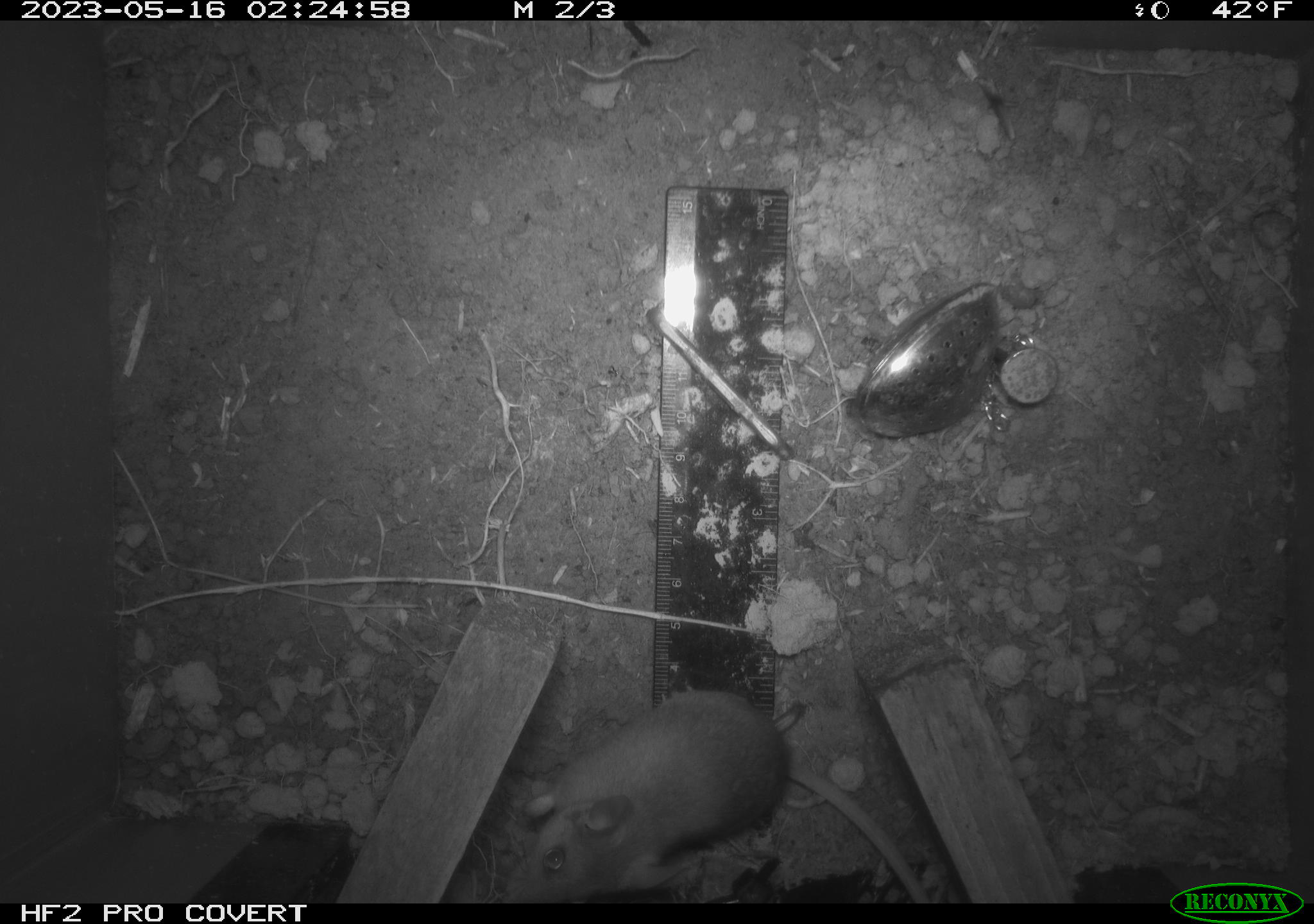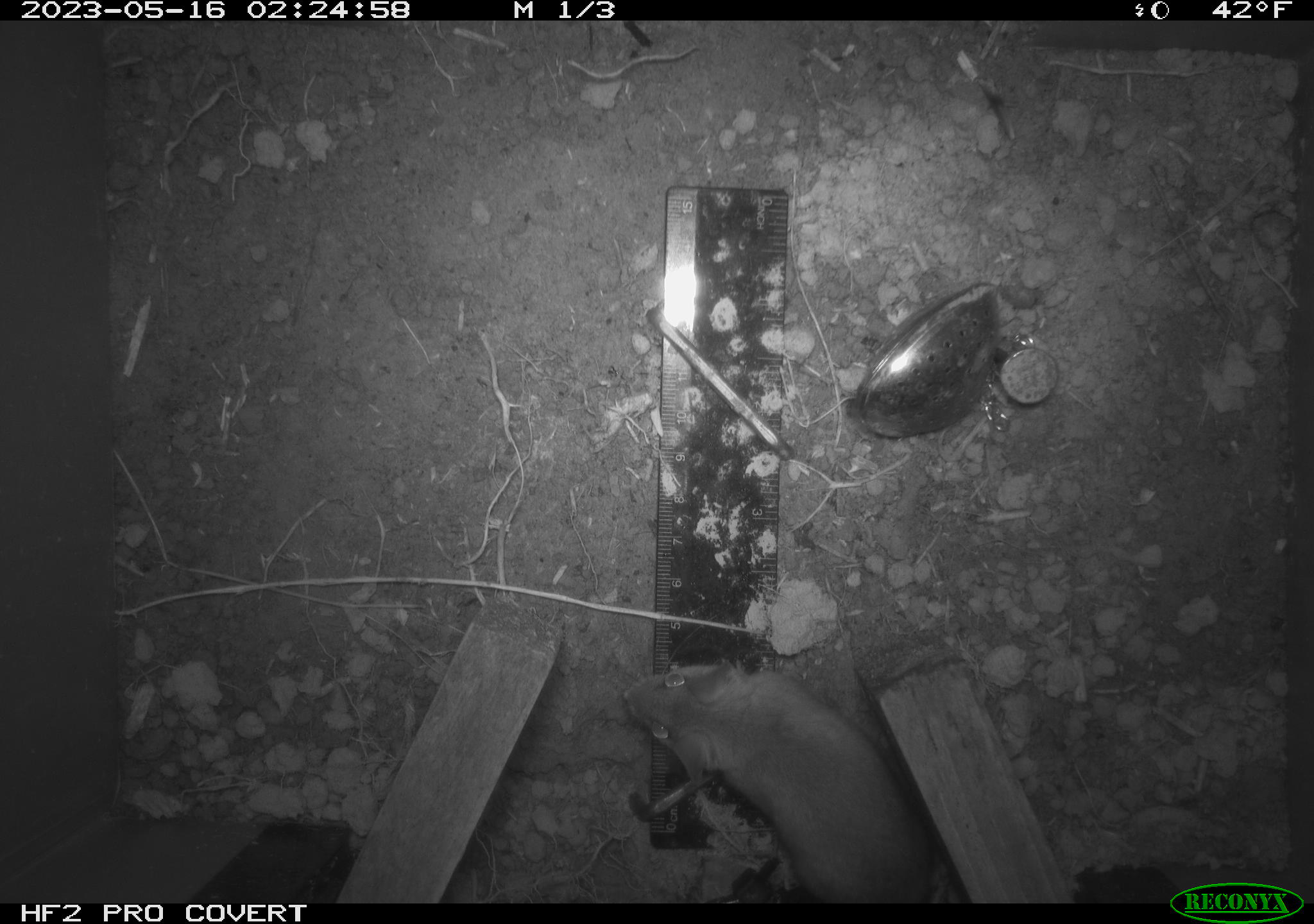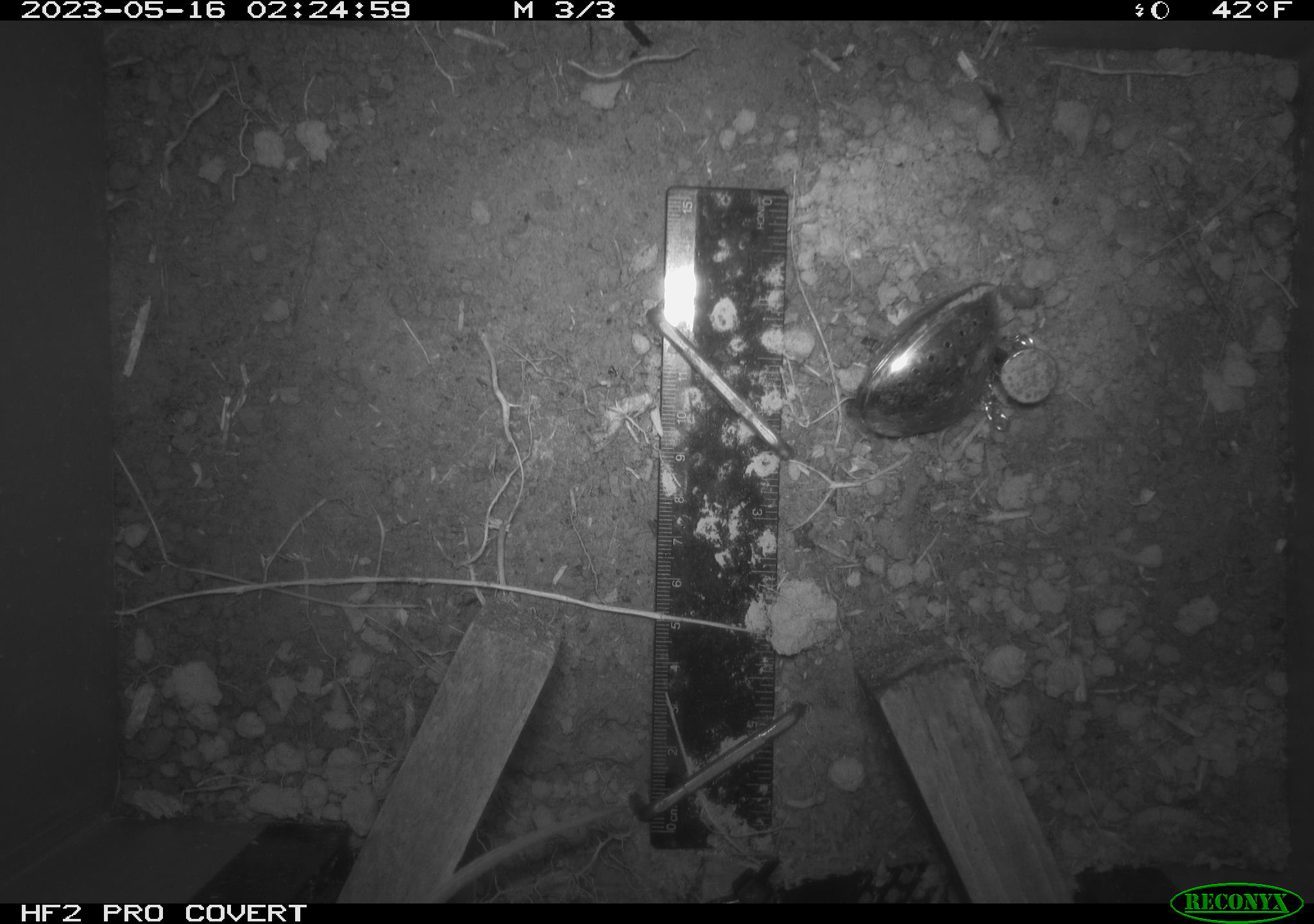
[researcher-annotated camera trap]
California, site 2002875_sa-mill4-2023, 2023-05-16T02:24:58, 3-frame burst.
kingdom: Animalia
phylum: Chordata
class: Mammalia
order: Rodentia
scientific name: Rodentia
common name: mouse species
Mouse species (Rodentia).